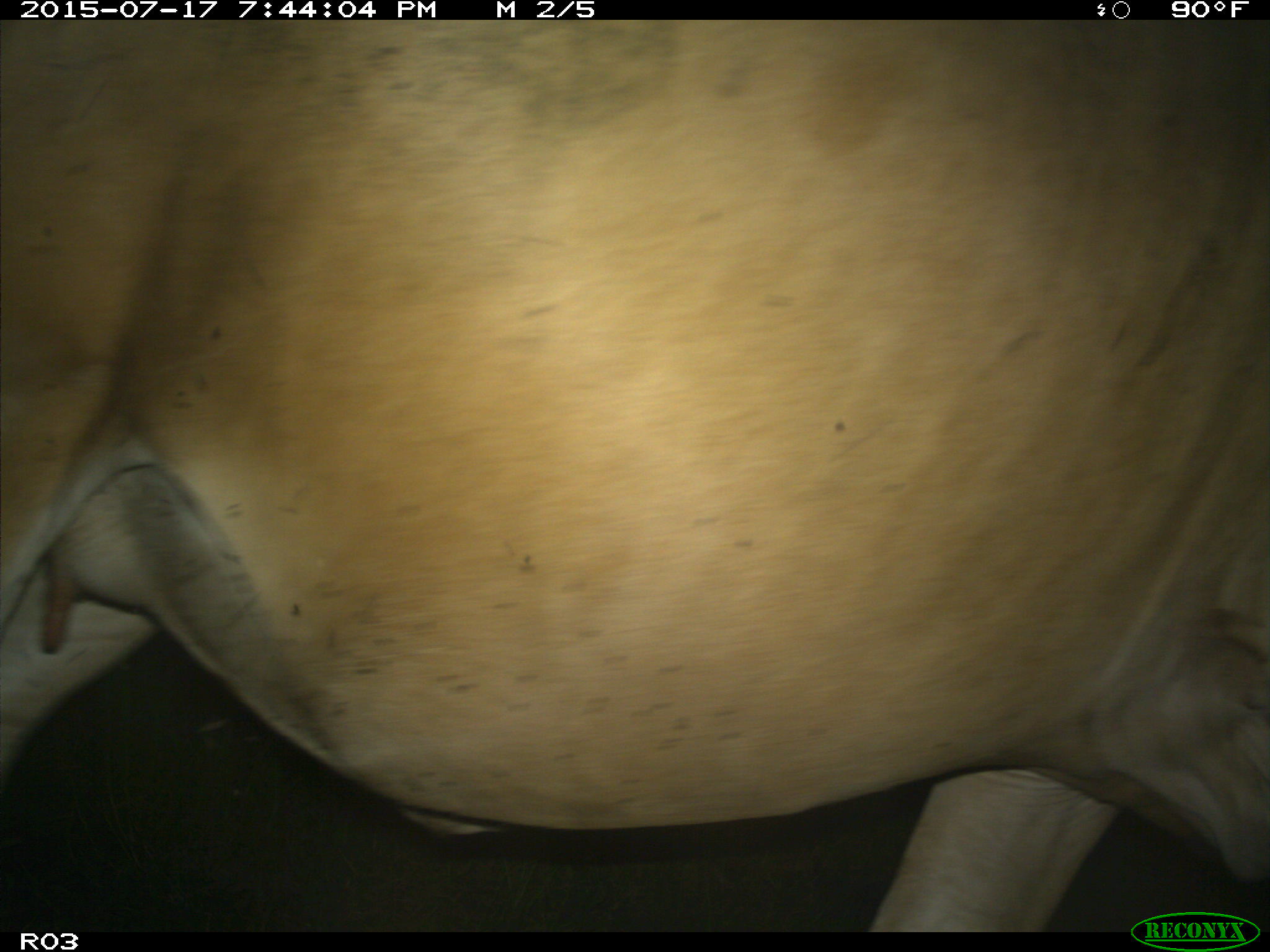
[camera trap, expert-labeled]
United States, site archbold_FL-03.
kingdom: Animalia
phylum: Chordata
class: Mammalia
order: Artiodactyla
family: Bovidae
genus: Bos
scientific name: Bos taurus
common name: domestic cow